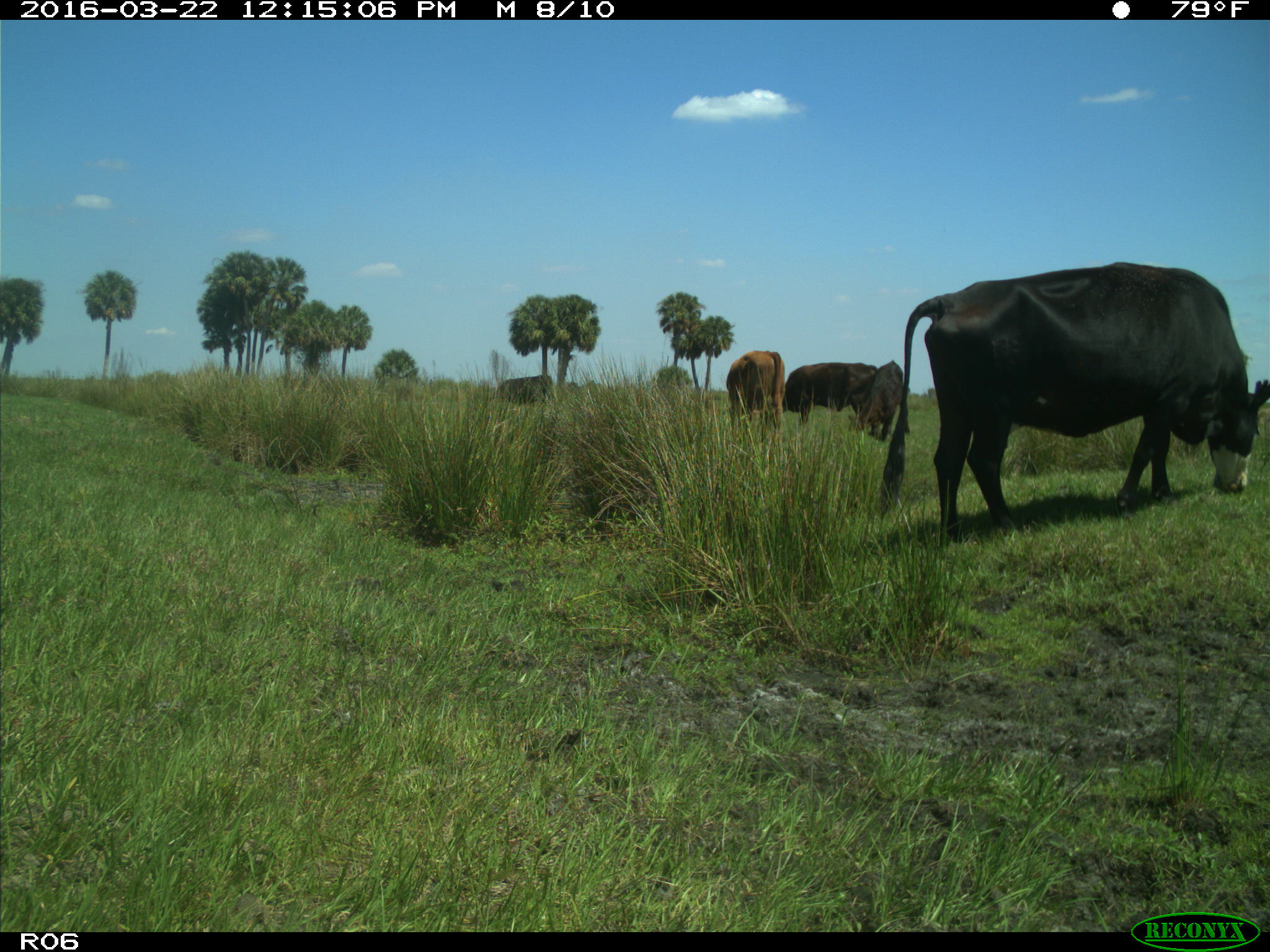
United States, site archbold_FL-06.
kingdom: Animalia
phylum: Chordata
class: Mammalia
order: Artiodactyla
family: Bovidae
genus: Bos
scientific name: Bos taurus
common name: domestic cow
Bos taurus (domestic cow).